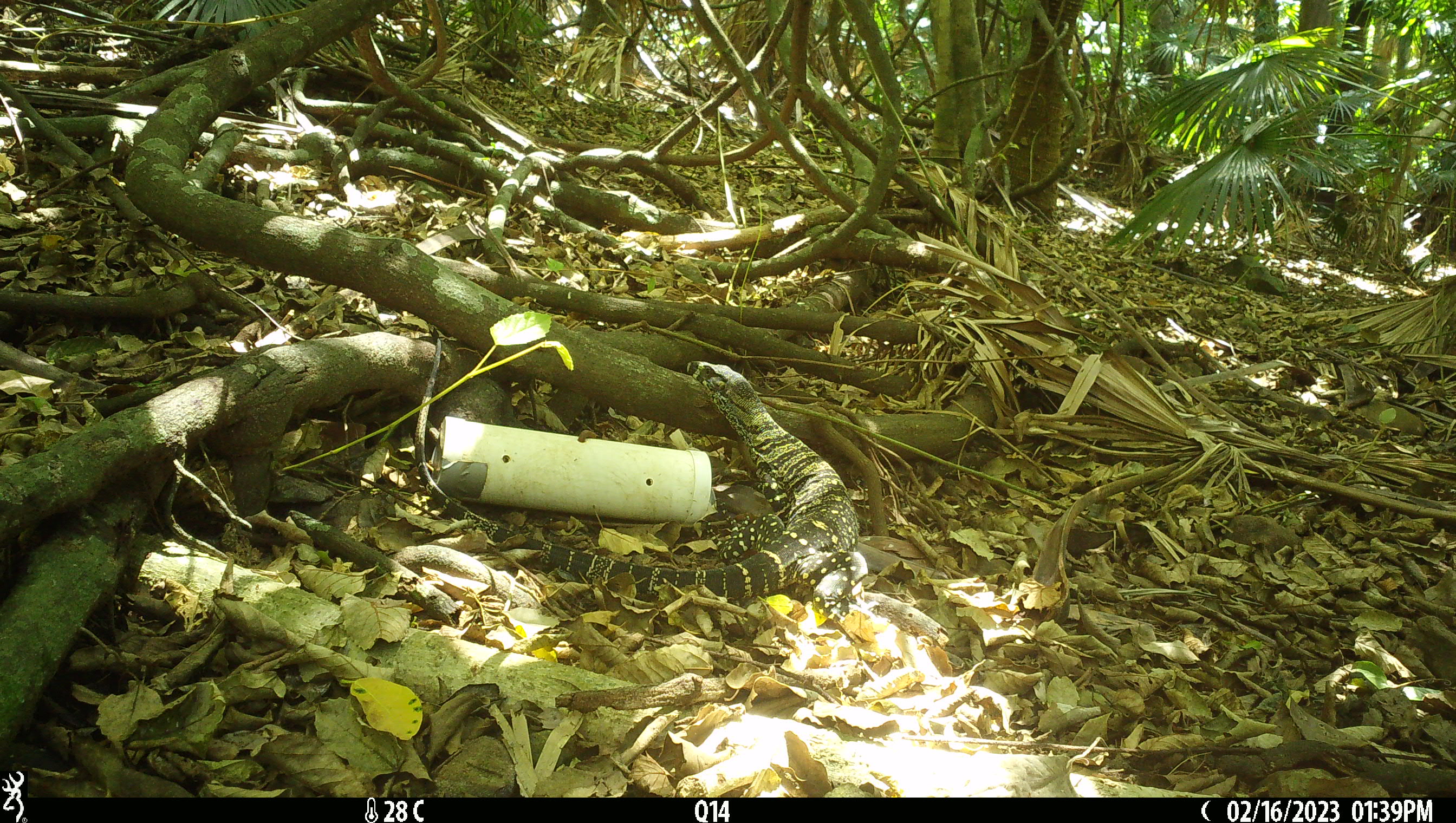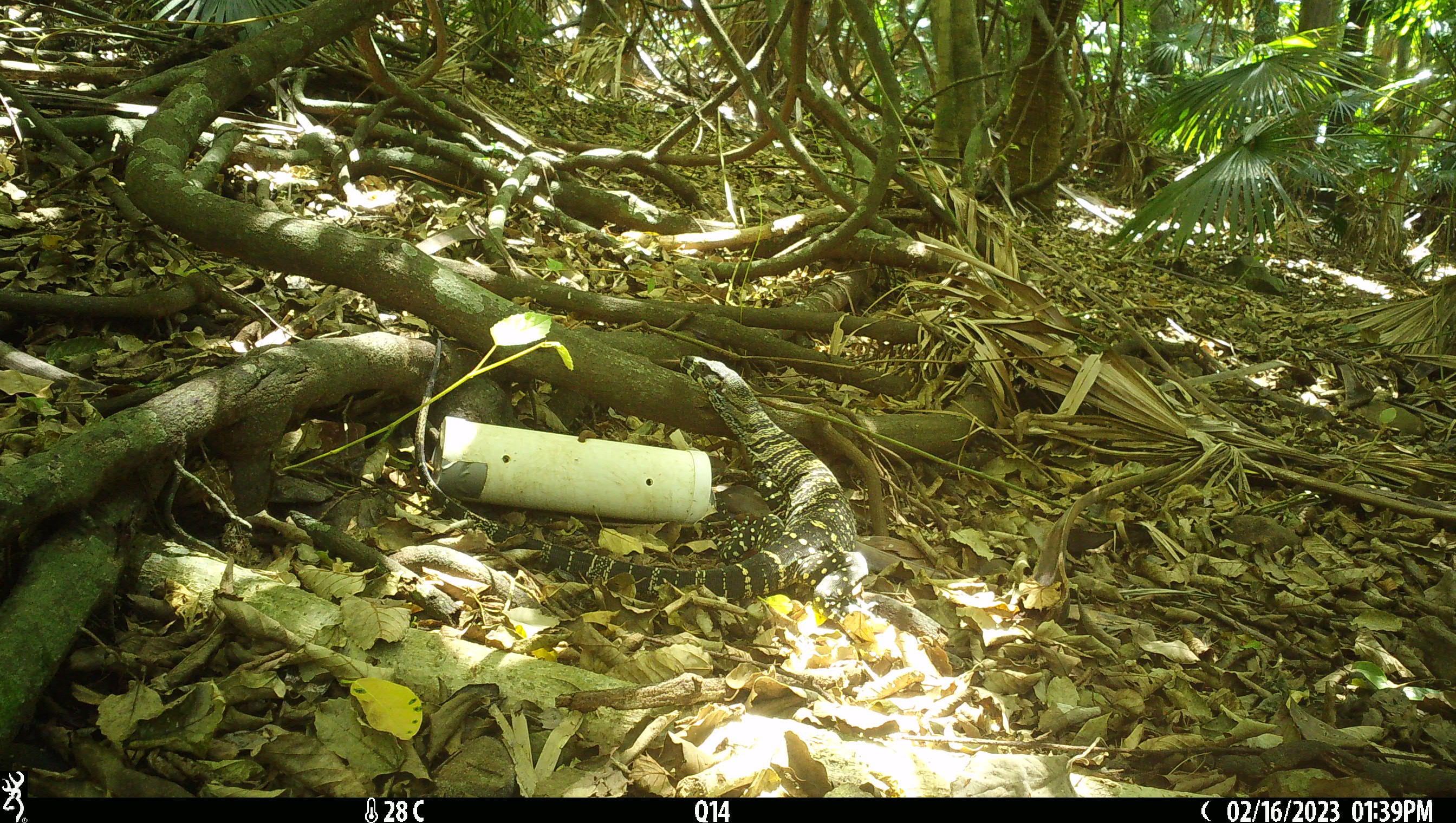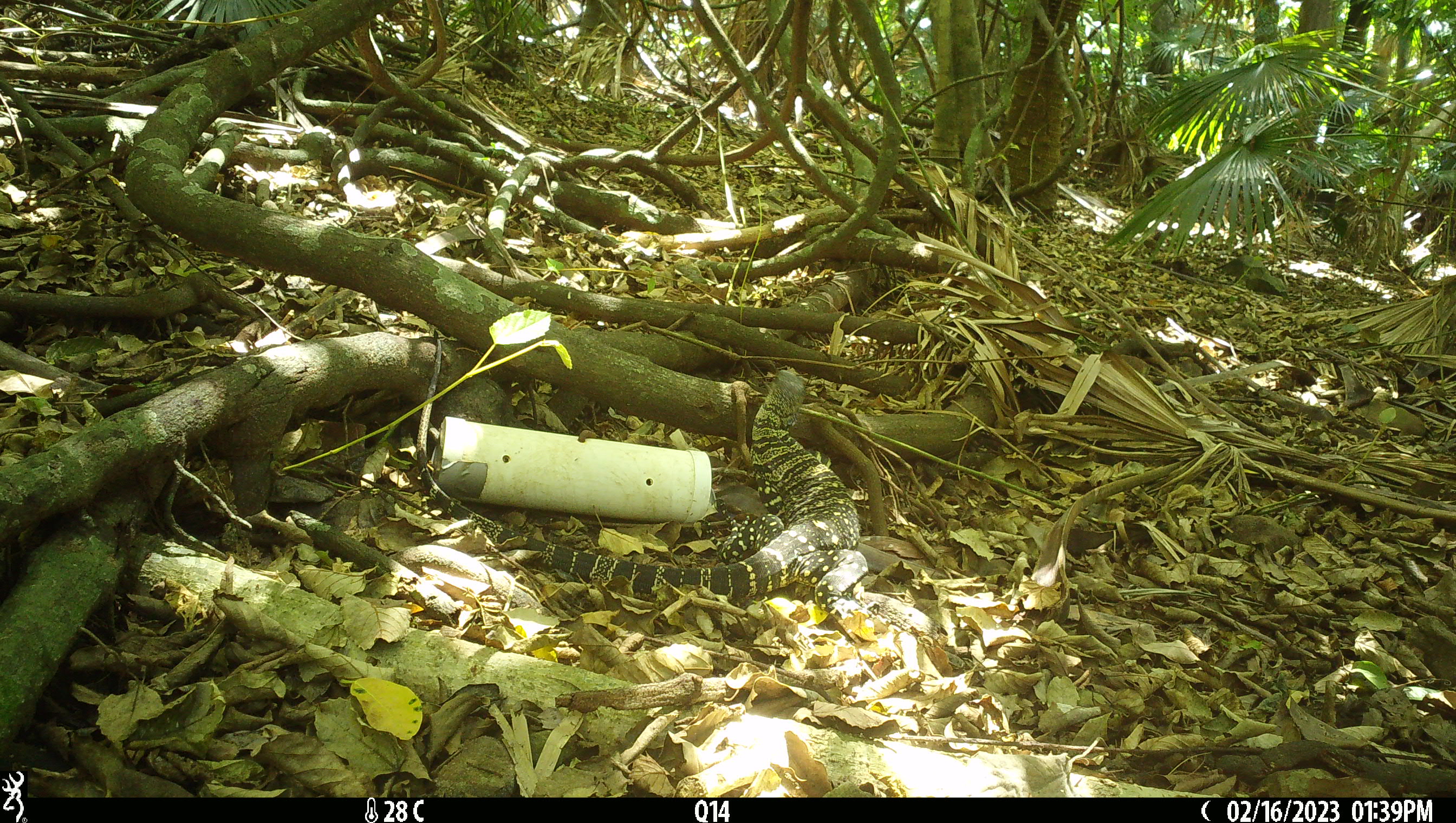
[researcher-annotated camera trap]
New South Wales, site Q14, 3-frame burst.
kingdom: Animalia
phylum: Chordata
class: Reptilia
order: Squamata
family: Varanidae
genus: Varanus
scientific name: Varanus varius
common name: lace monitor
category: goanna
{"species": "goanna (lace monitor) (Varanus varius)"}